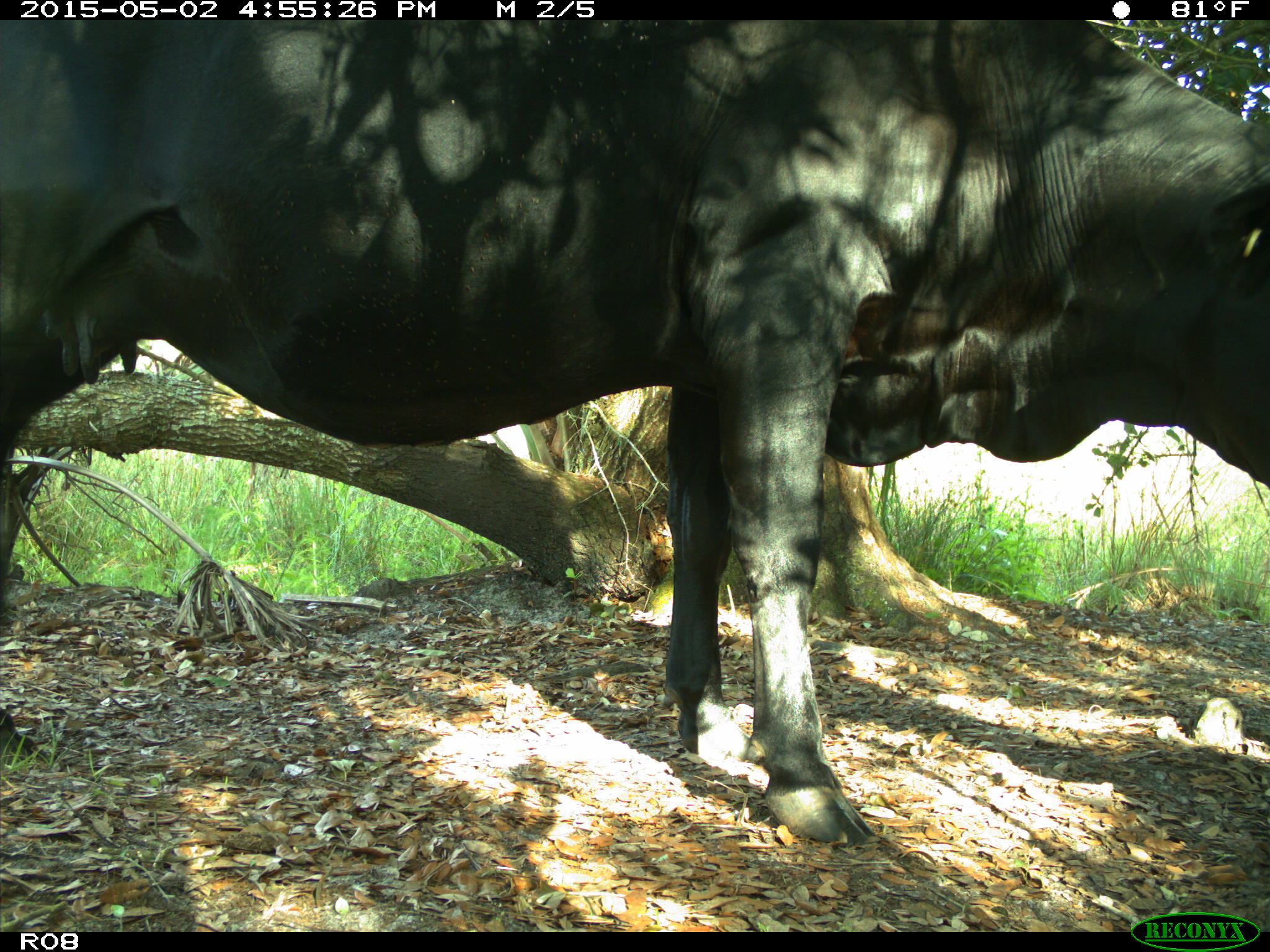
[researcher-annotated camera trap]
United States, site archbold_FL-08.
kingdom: Animalia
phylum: Chordata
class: Mammalia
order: Artiodactyla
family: Bovidae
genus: Bos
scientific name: Bos taurus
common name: domestic cow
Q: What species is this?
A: Bos taurus (domestic cow).